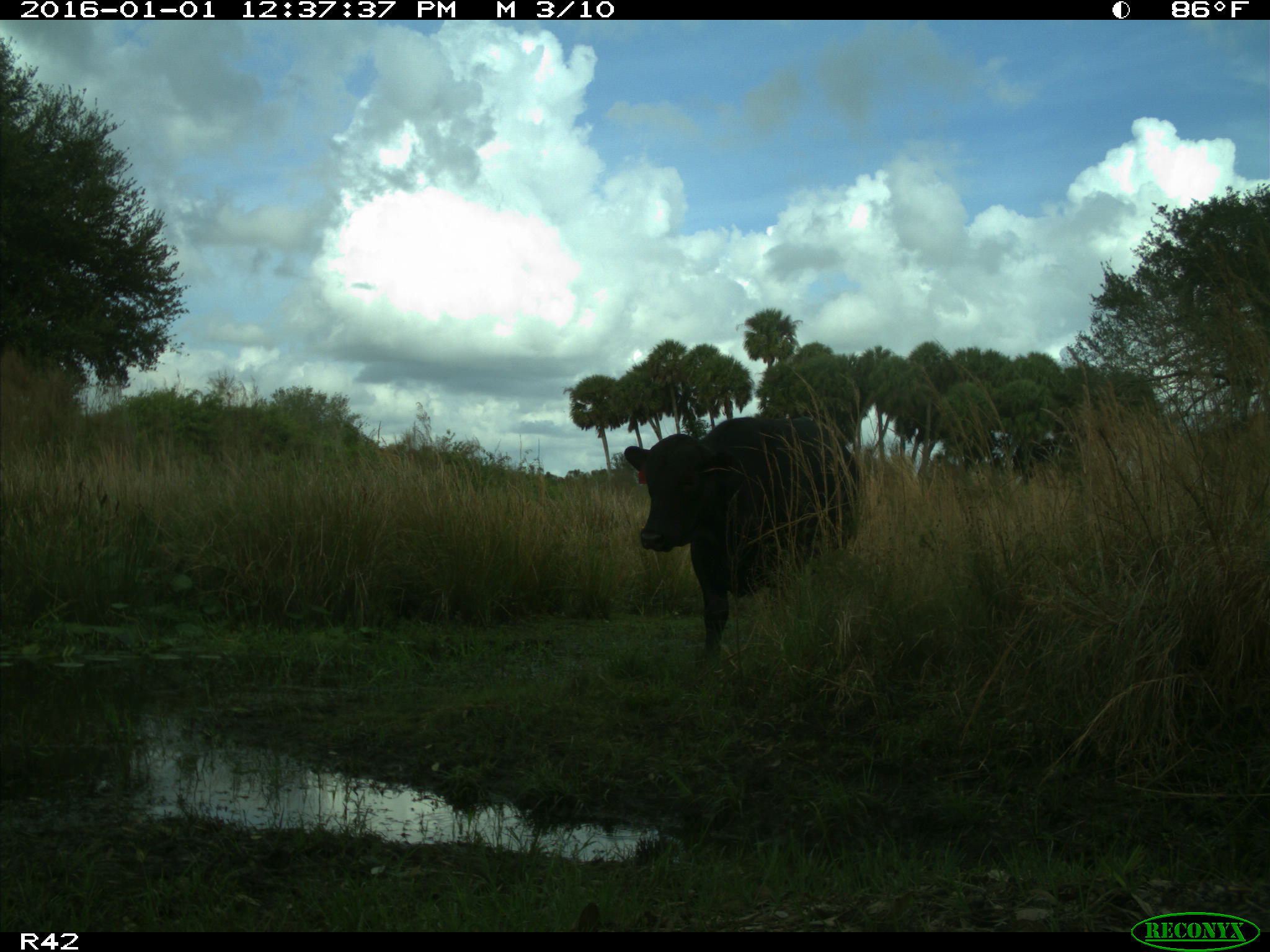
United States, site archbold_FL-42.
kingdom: Animalia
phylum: Chordata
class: Mammalia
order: Artiodactyla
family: Bovidae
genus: Bos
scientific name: Bos taurus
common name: domestic cow